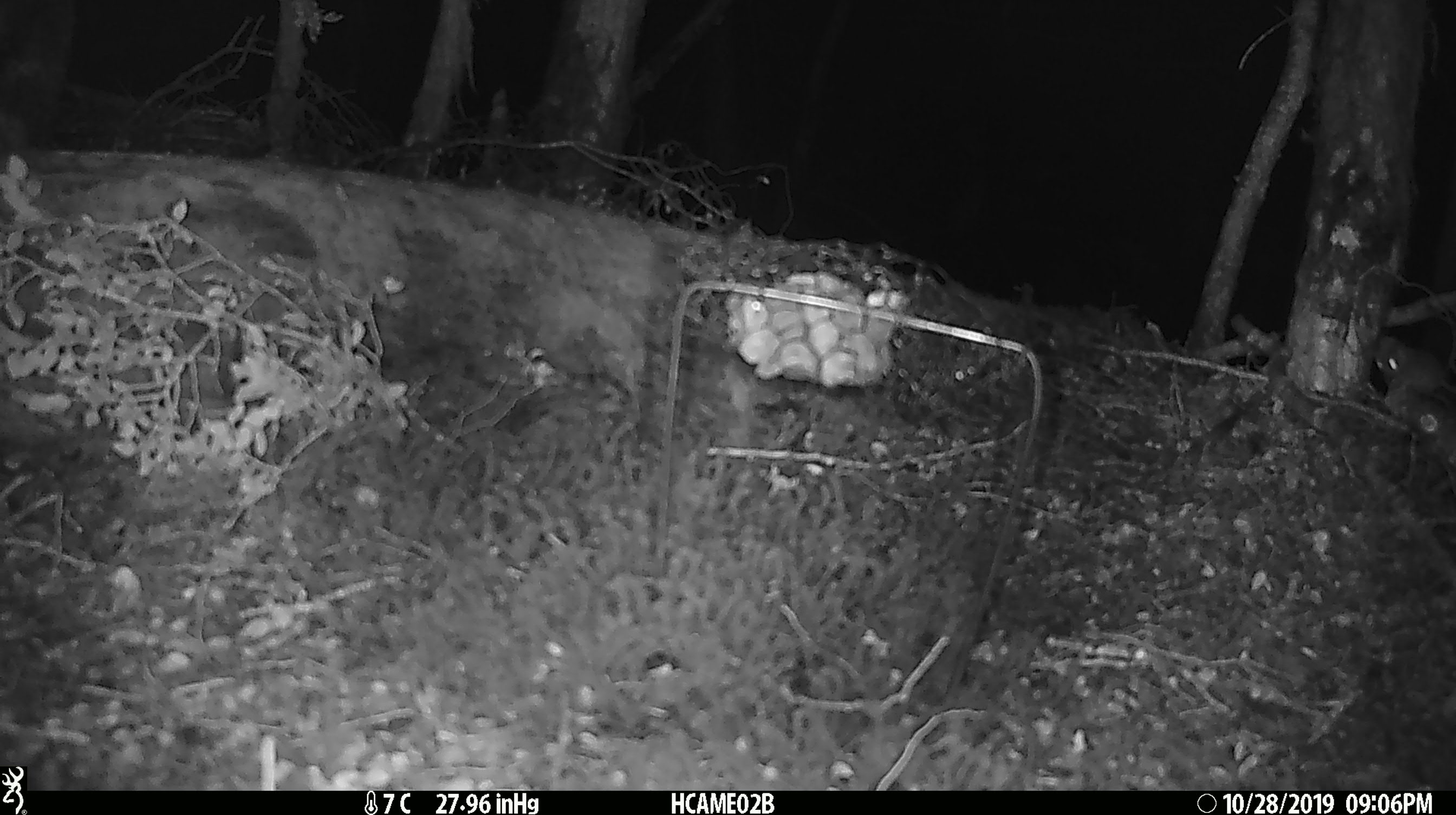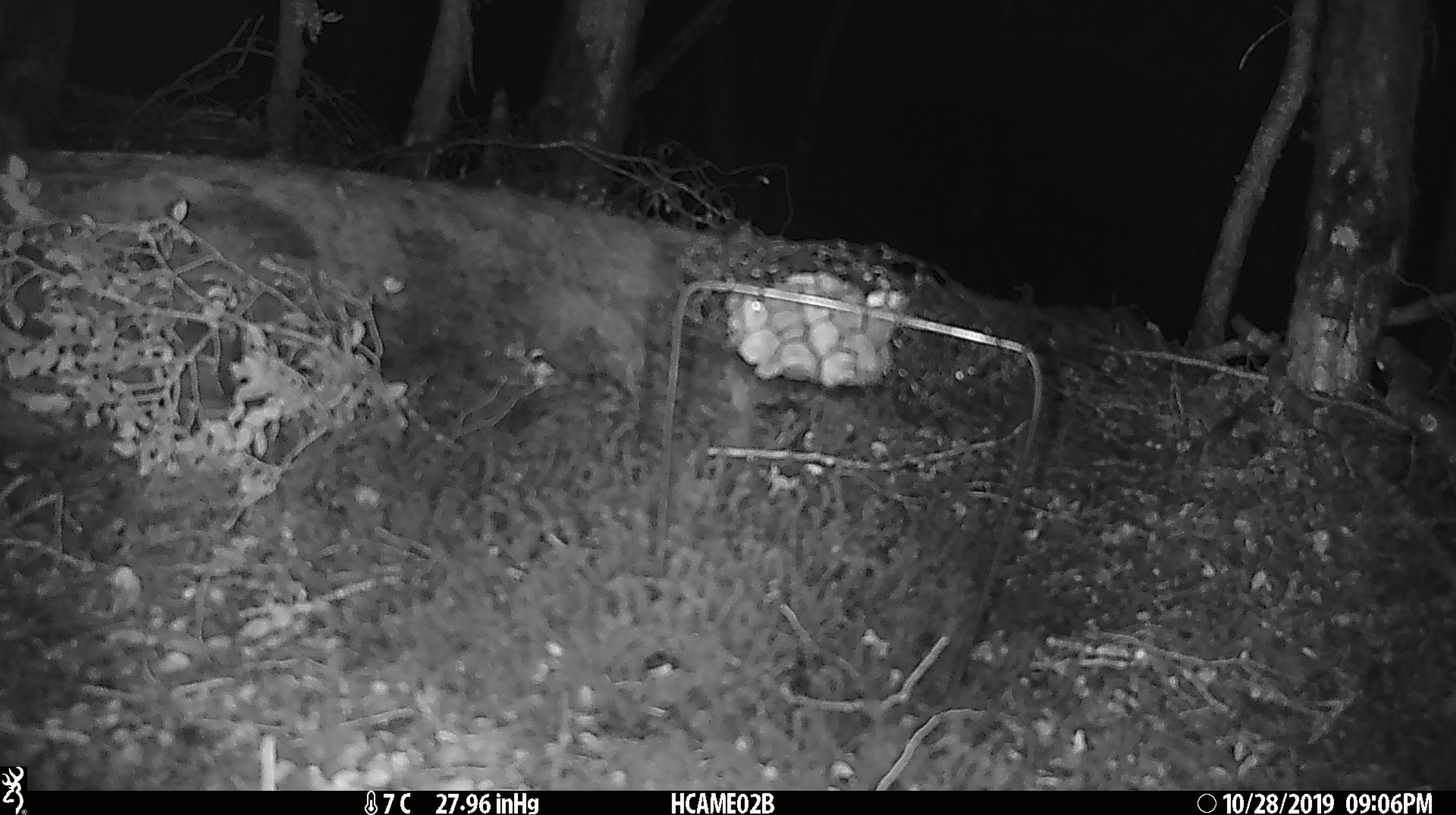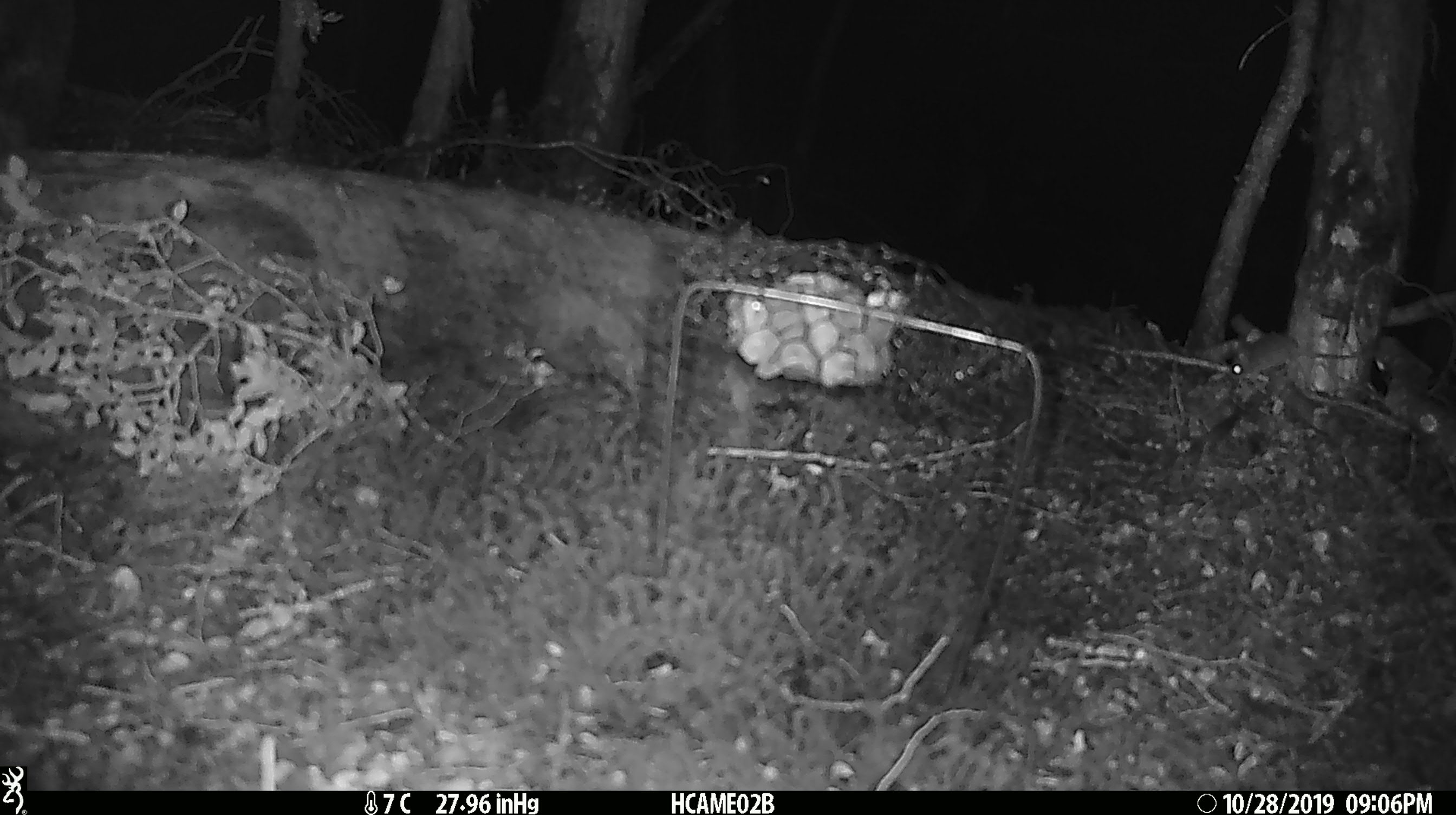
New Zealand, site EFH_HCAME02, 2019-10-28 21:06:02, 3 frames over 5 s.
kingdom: Animalia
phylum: Chordata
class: Mammalia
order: Rodentia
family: Muridae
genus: Mus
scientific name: Mus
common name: mouse